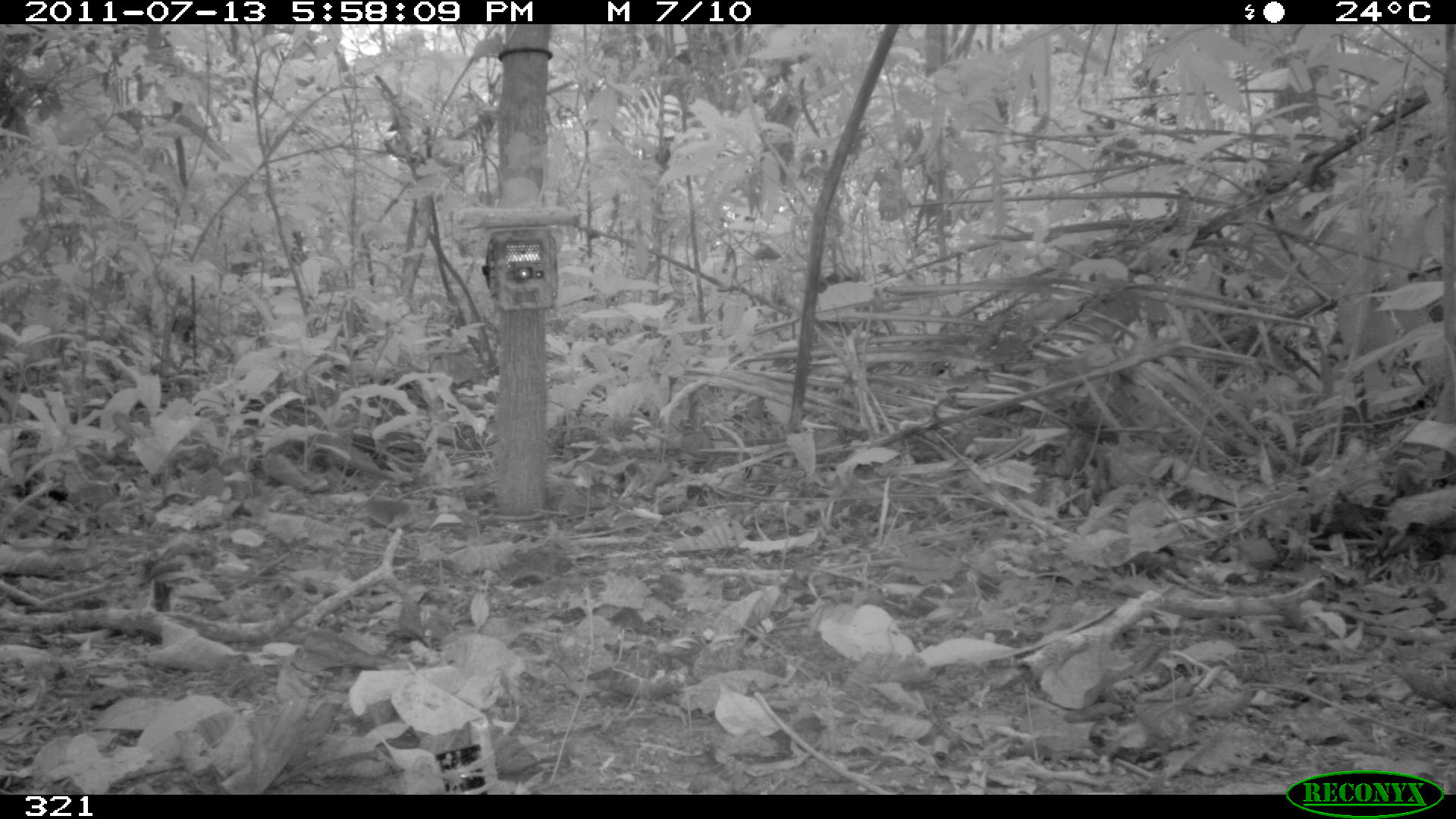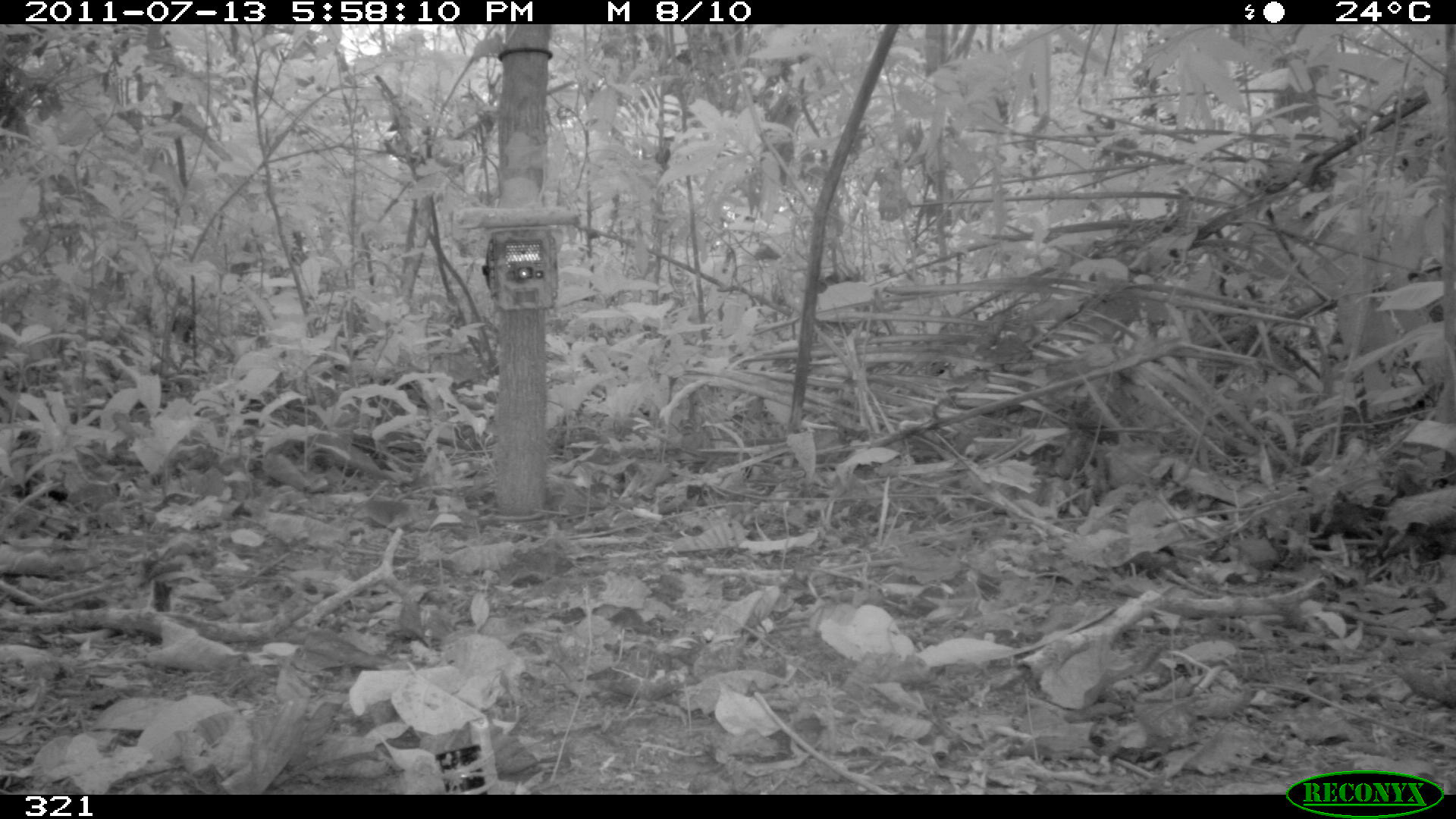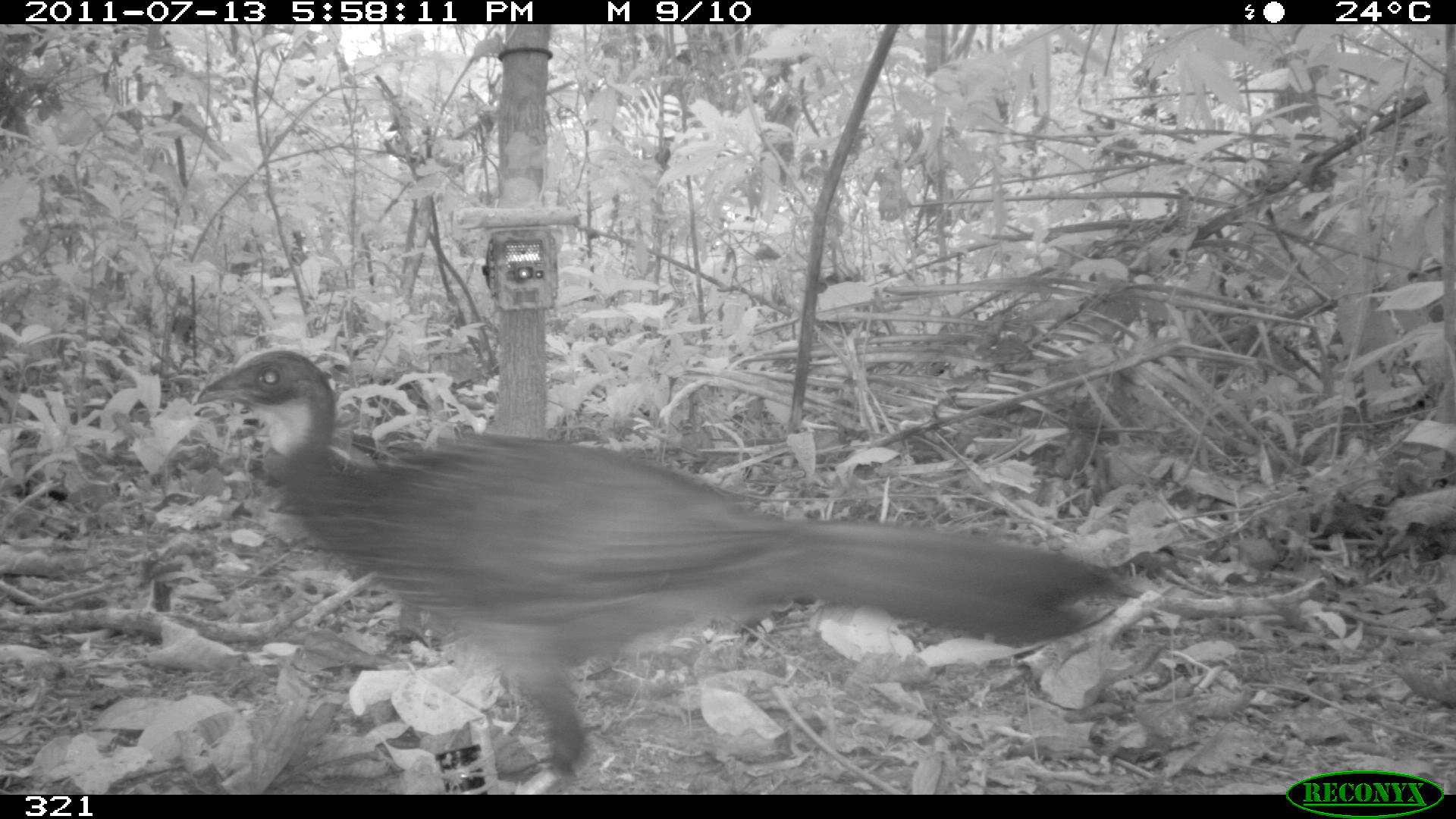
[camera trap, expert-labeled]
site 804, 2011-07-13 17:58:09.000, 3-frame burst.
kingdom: Animalia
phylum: Chordata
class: Aves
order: Galliformes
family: Cracidae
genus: Penelope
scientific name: Penelope jacquacu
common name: spix's guan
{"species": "Penelope jacquacu (spix's guan)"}